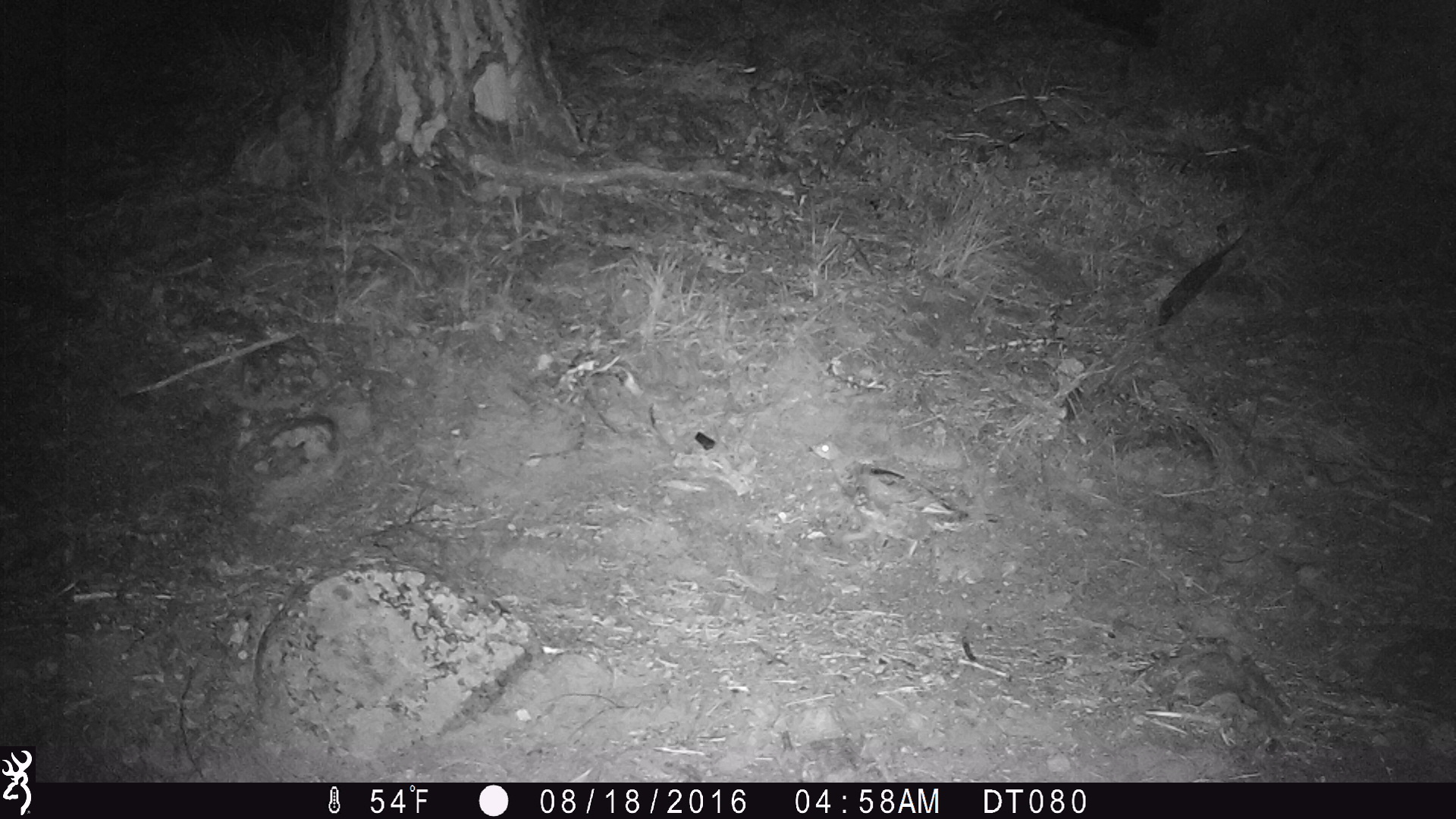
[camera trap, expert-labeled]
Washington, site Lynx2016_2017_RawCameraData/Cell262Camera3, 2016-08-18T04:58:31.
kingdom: Animalia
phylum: Chordata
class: Aves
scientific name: Aves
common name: birds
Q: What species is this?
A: Aves (birds).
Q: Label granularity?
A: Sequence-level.